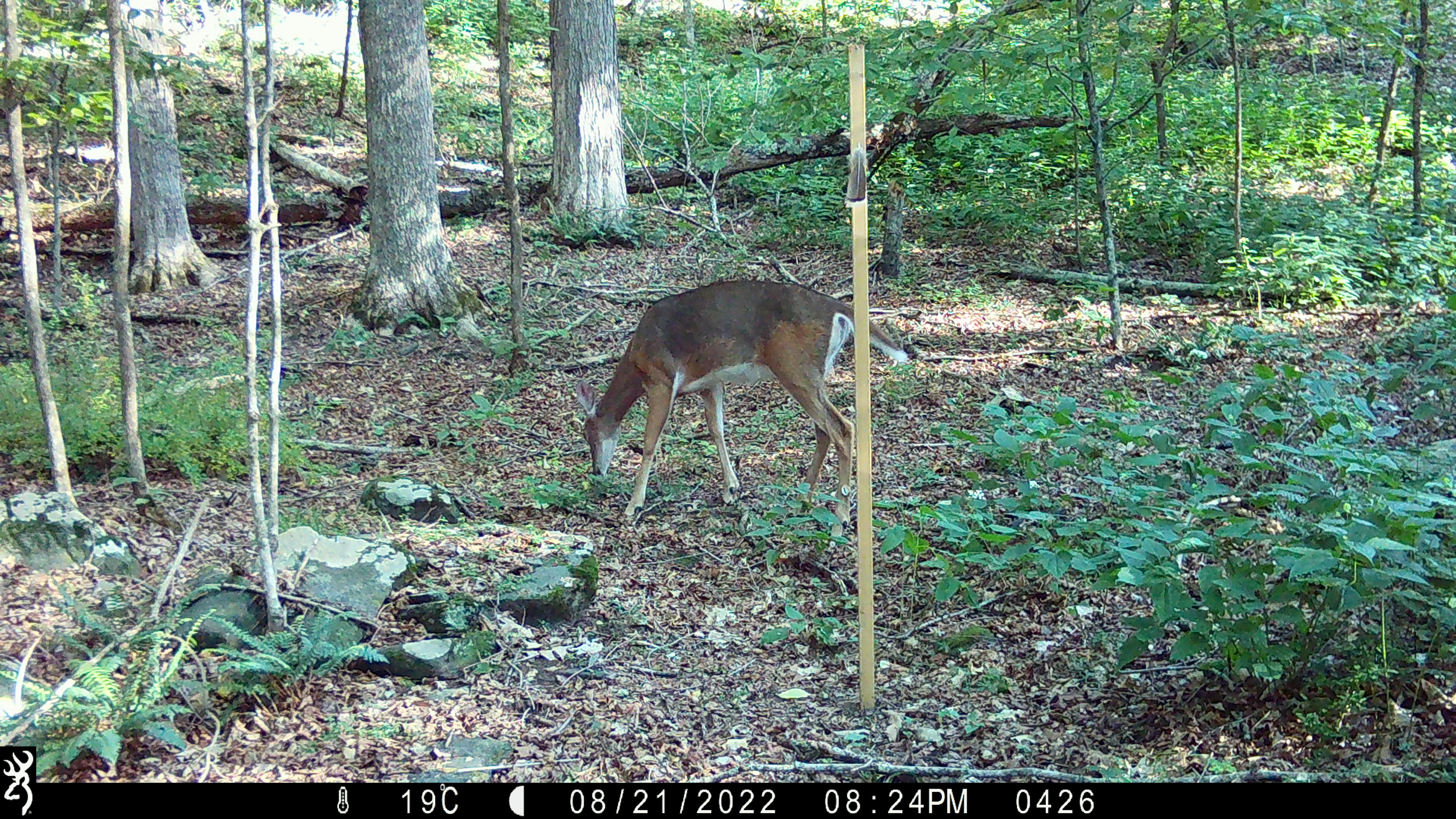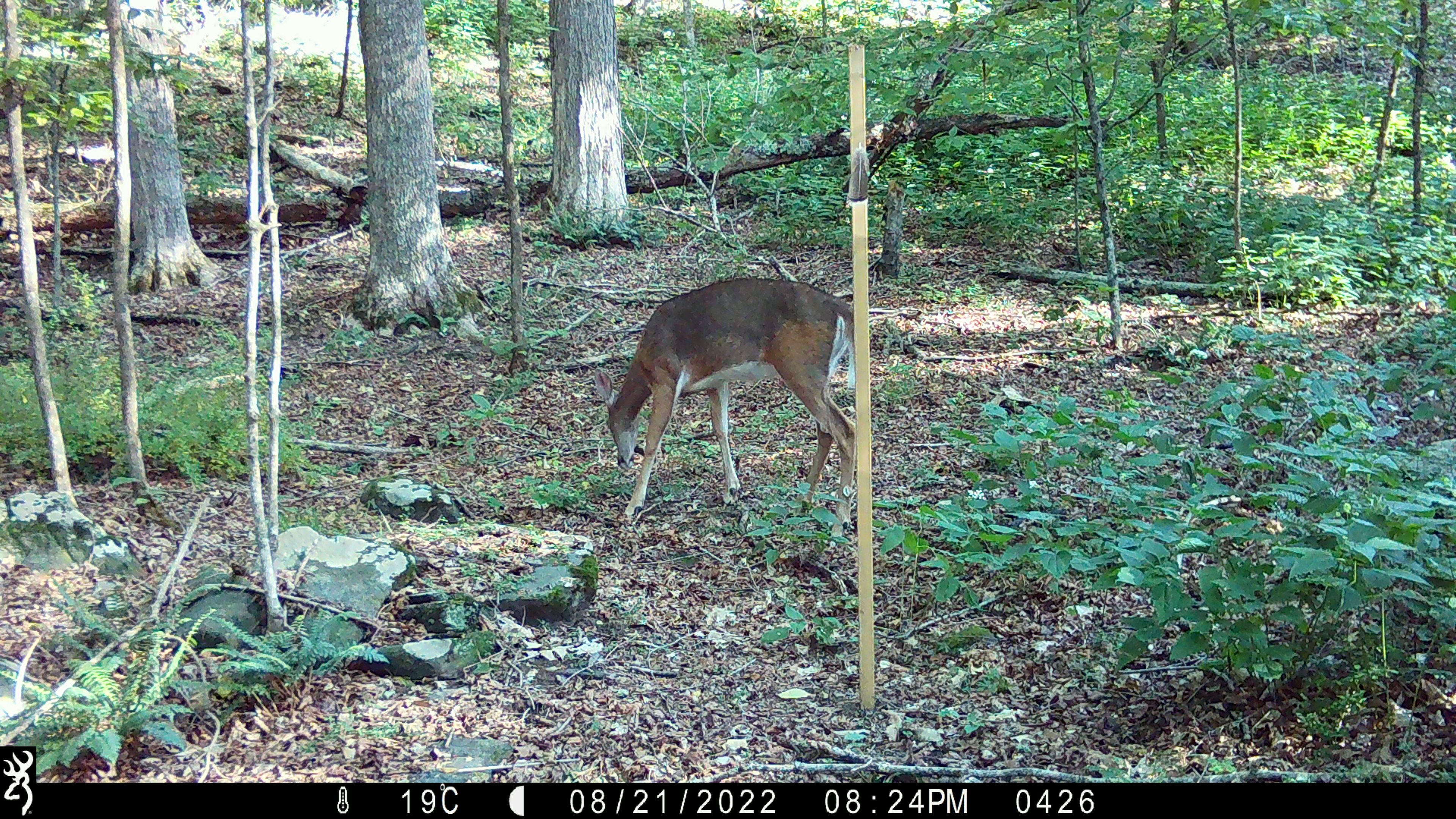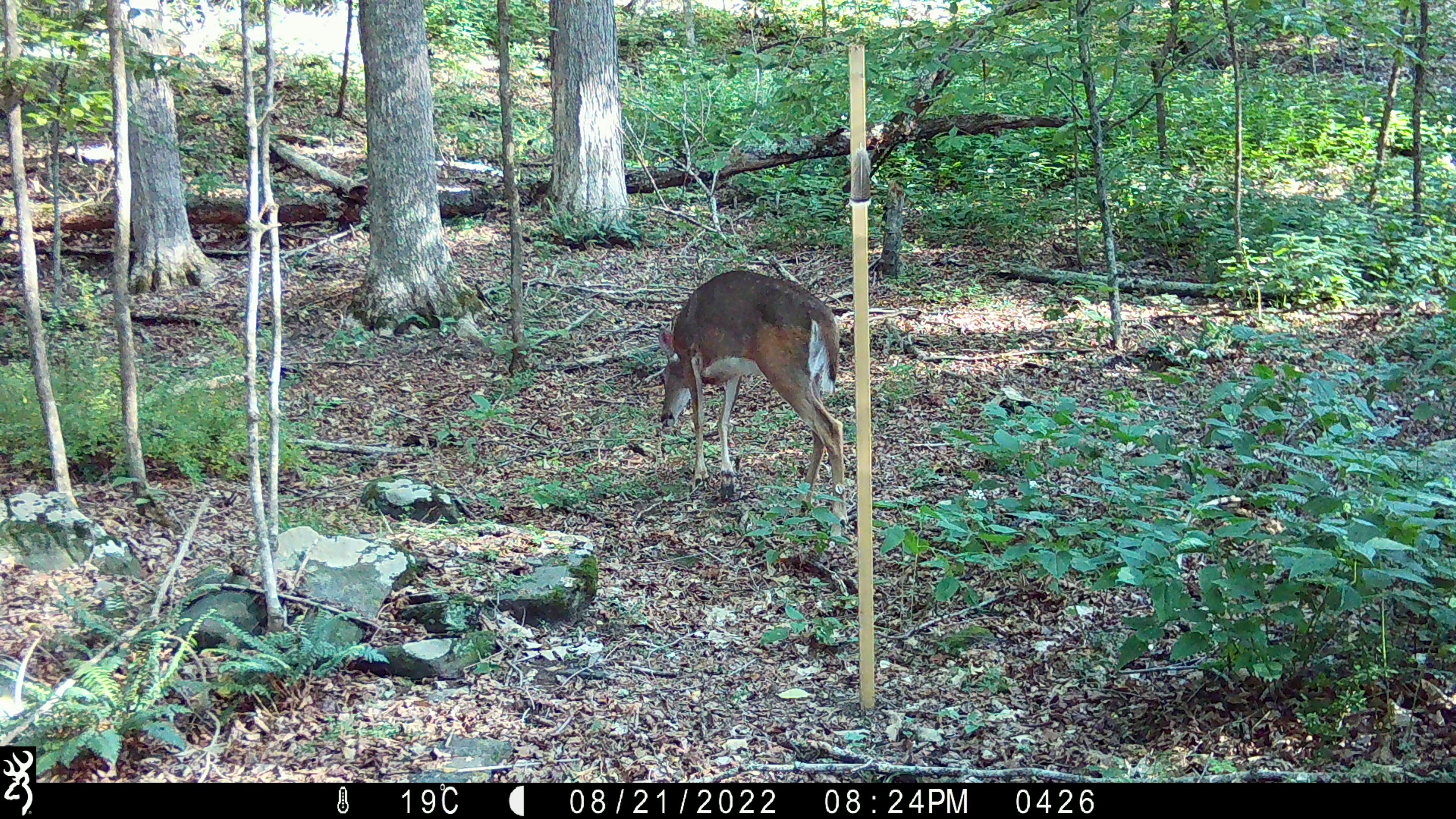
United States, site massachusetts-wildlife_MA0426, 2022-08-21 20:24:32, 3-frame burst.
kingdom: Animalia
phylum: Chordata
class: Mammalia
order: Artiodactyla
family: Cervidae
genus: Odocoileus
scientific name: Odocoileus virginianus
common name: white-tailed deer